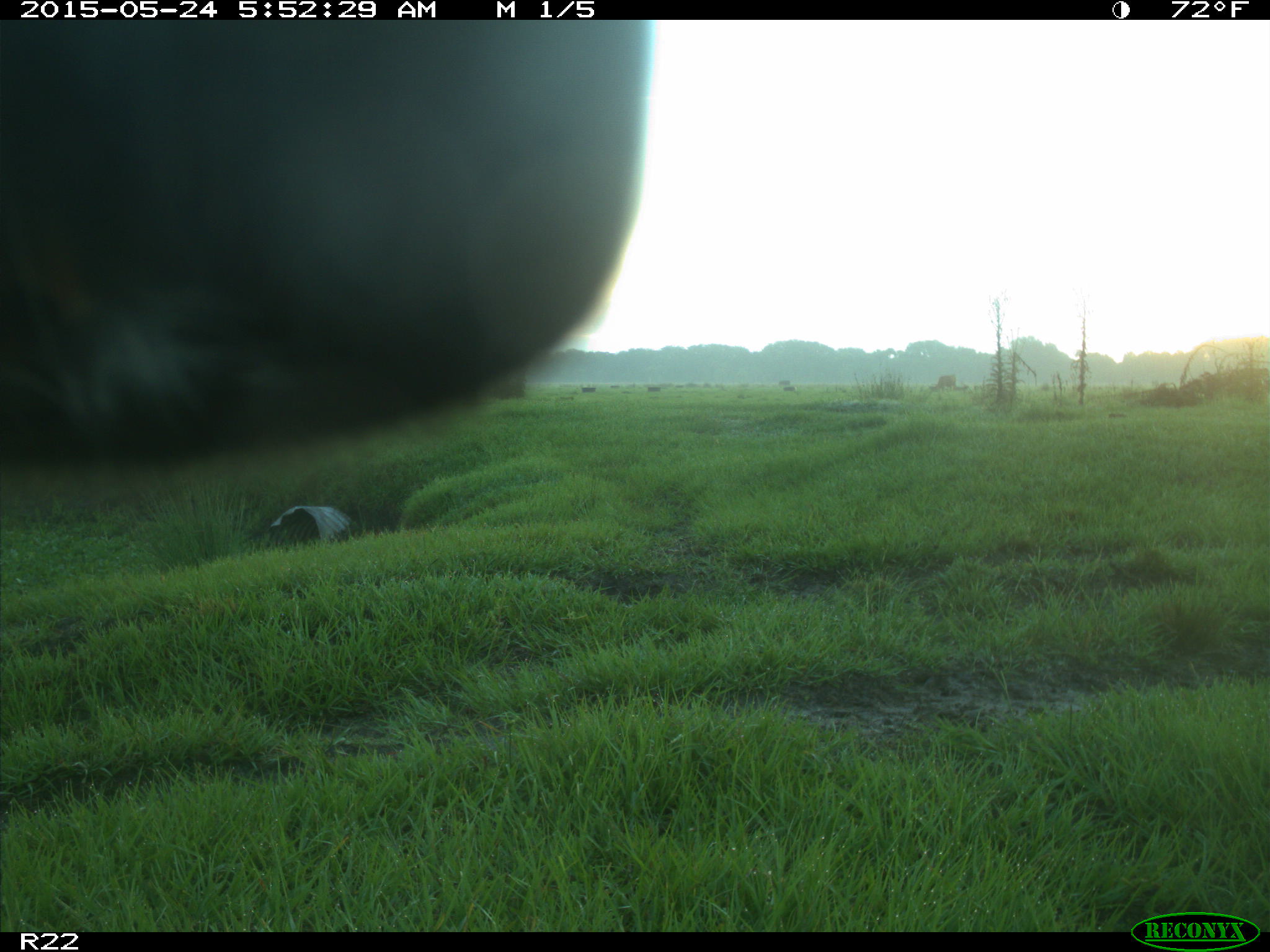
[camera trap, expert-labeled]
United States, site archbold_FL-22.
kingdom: Animalia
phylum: Chordata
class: Mammalia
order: Artiodactyla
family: Bovidae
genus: Bos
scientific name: Bos taurus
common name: domestic cow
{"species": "Bos taurus (domestic cow)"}